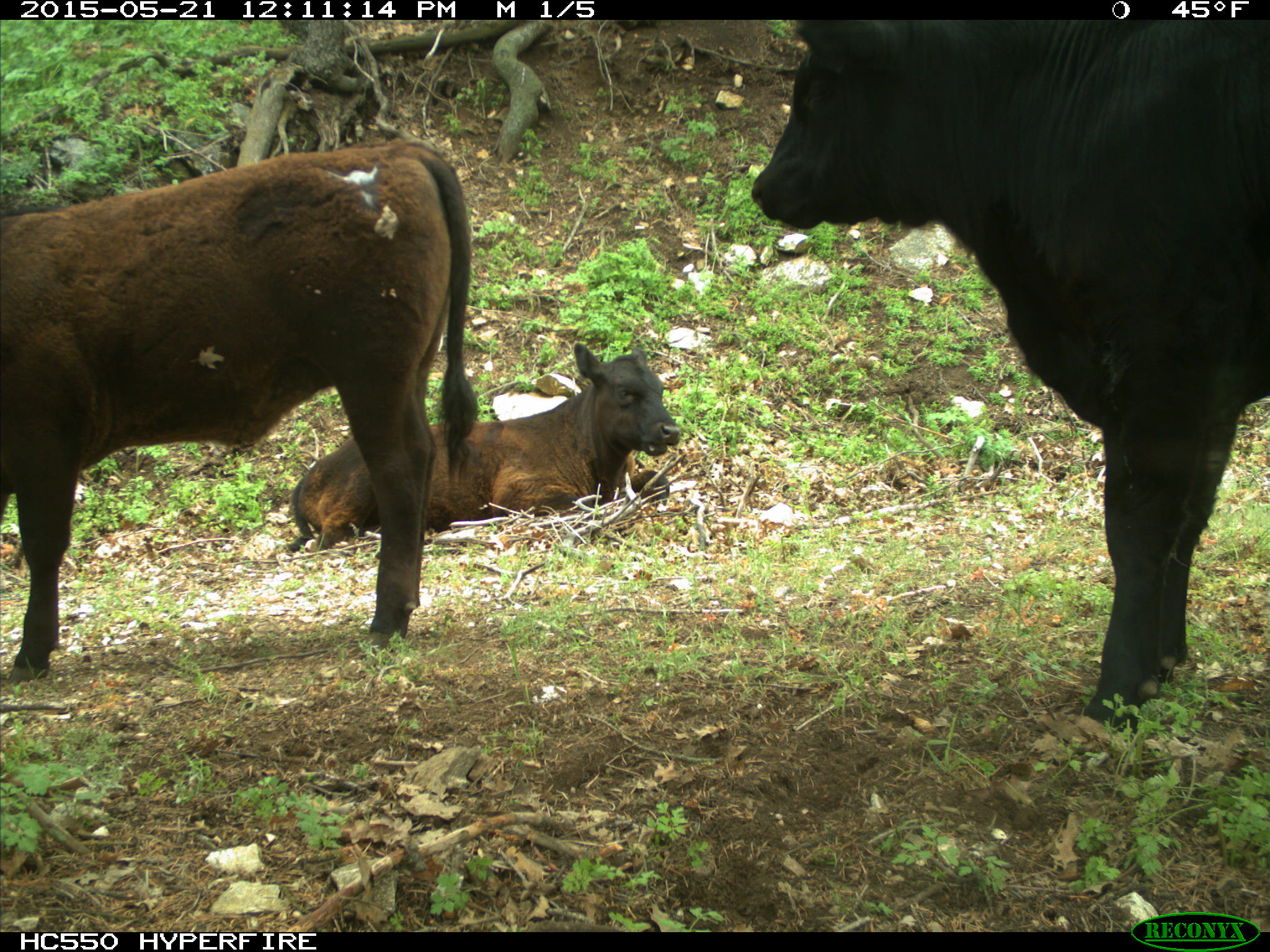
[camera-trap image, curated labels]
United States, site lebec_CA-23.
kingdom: Animalia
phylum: Chordata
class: Mammalia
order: Artiodactyla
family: Bovidae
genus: Bos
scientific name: Bos taurus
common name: domestic cow